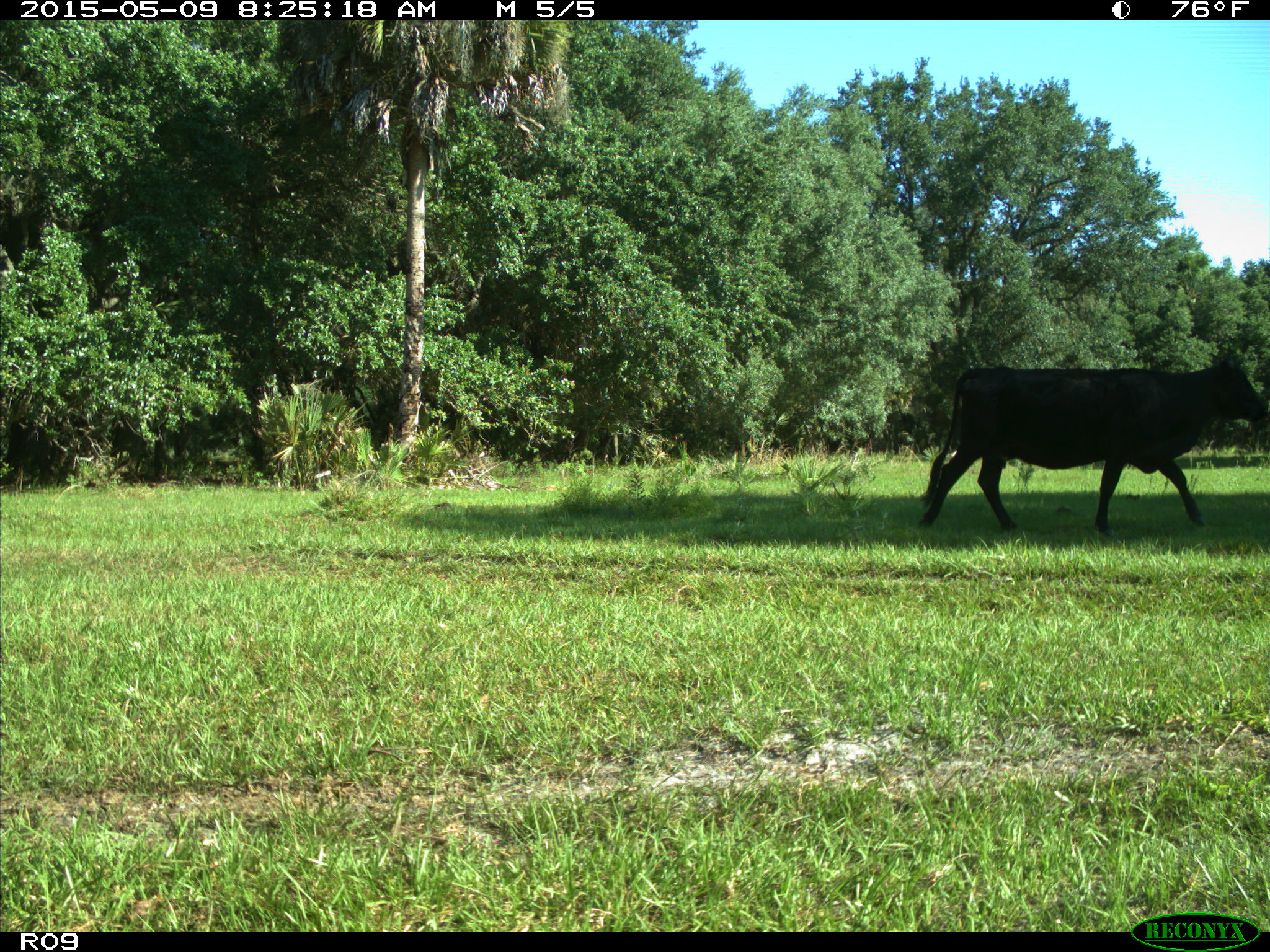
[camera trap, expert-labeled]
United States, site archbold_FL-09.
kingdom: Animalia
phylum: Chordata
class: Mammalia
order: Artiodactyla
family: Bovidae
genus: Bos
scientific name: Bos taurus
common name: domestic cow